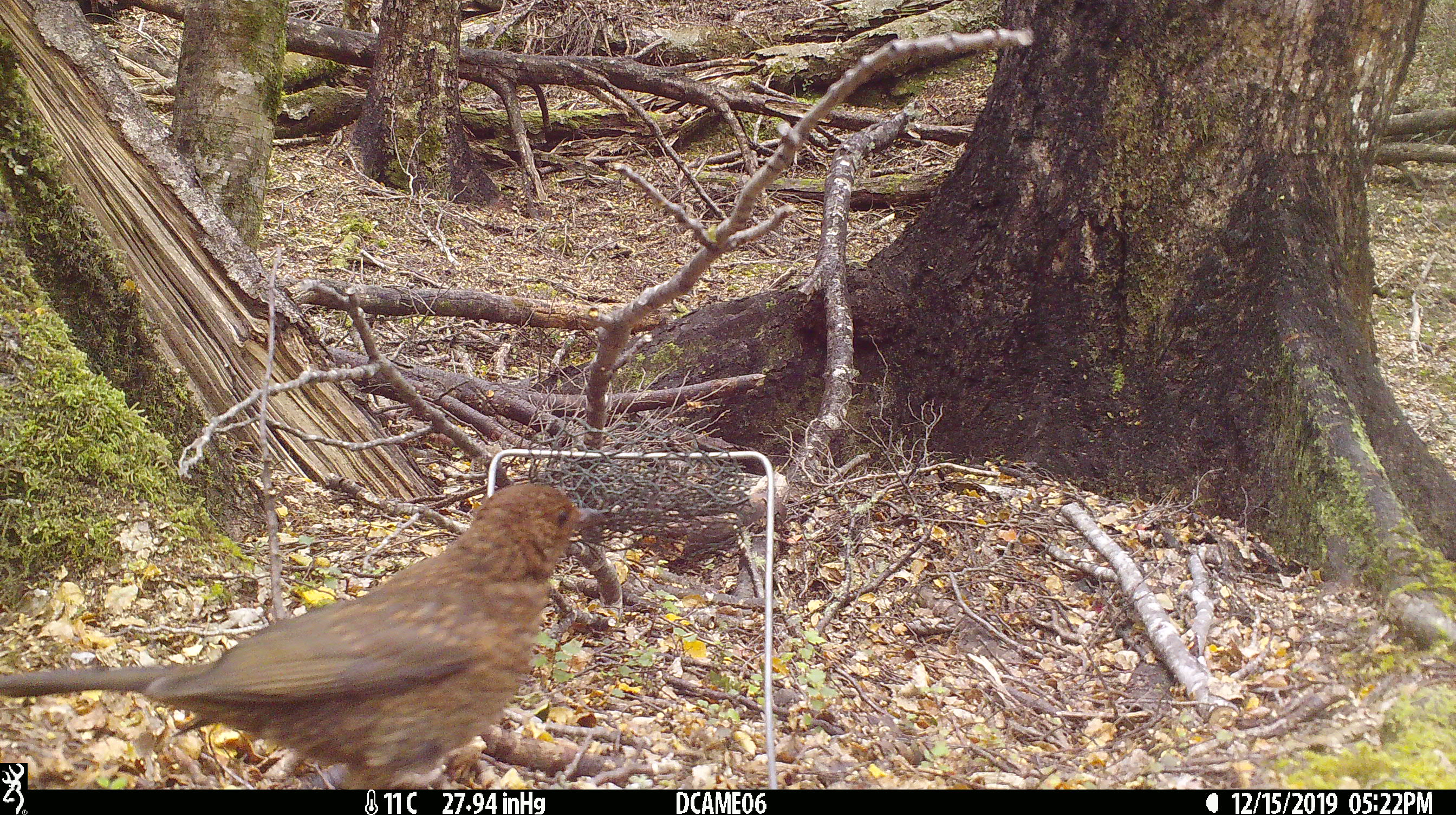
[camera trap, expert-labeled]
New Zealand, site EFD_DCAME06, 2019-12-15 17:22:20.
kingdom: Animalia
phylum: Chordata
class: Aves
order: Passeriformes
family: Turdidae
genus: Turdus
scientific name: Turdus merula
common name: eurasian blackbird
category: blackbird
Blackbird (eurasian blackbird) (Turdus merula).